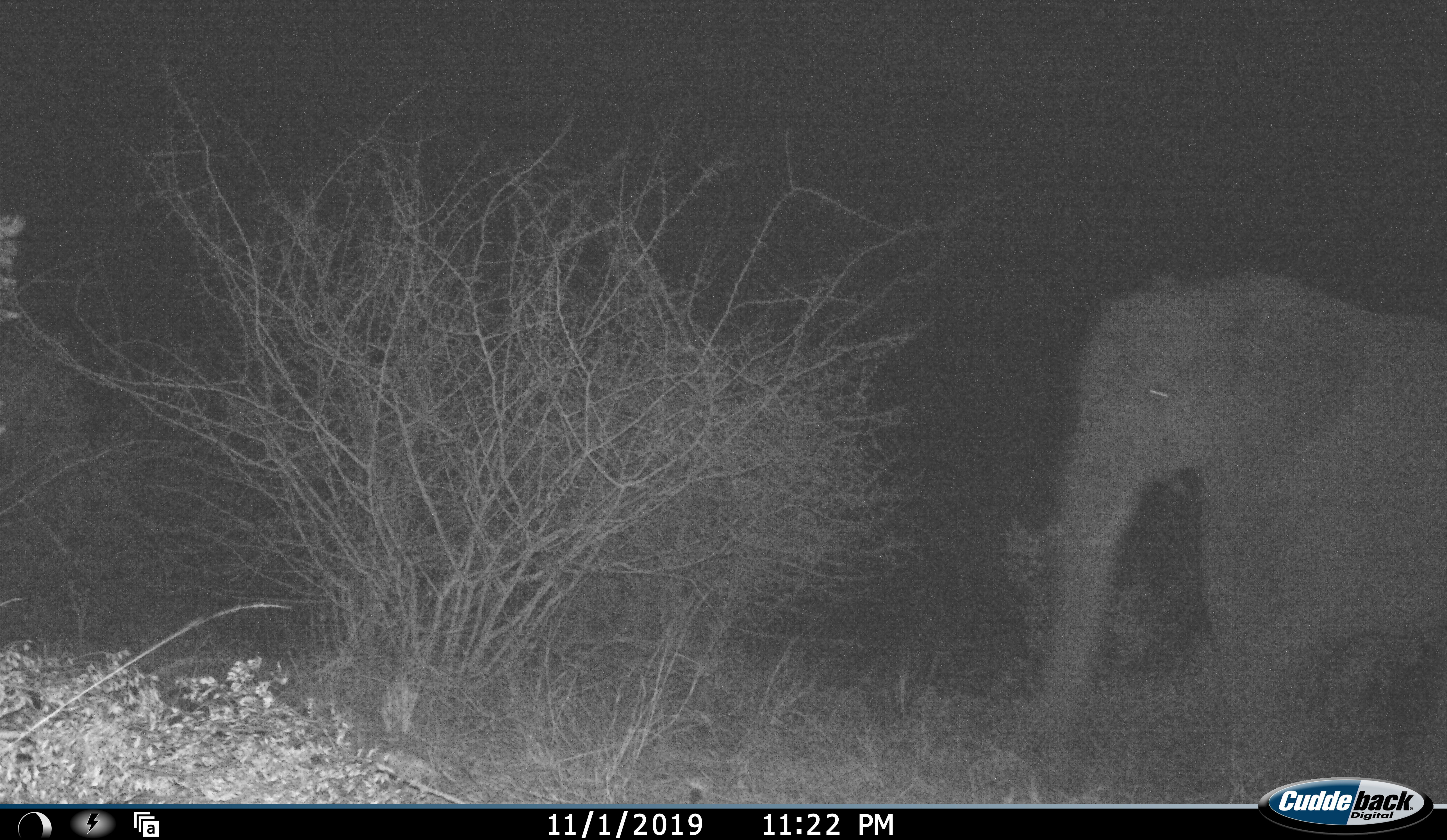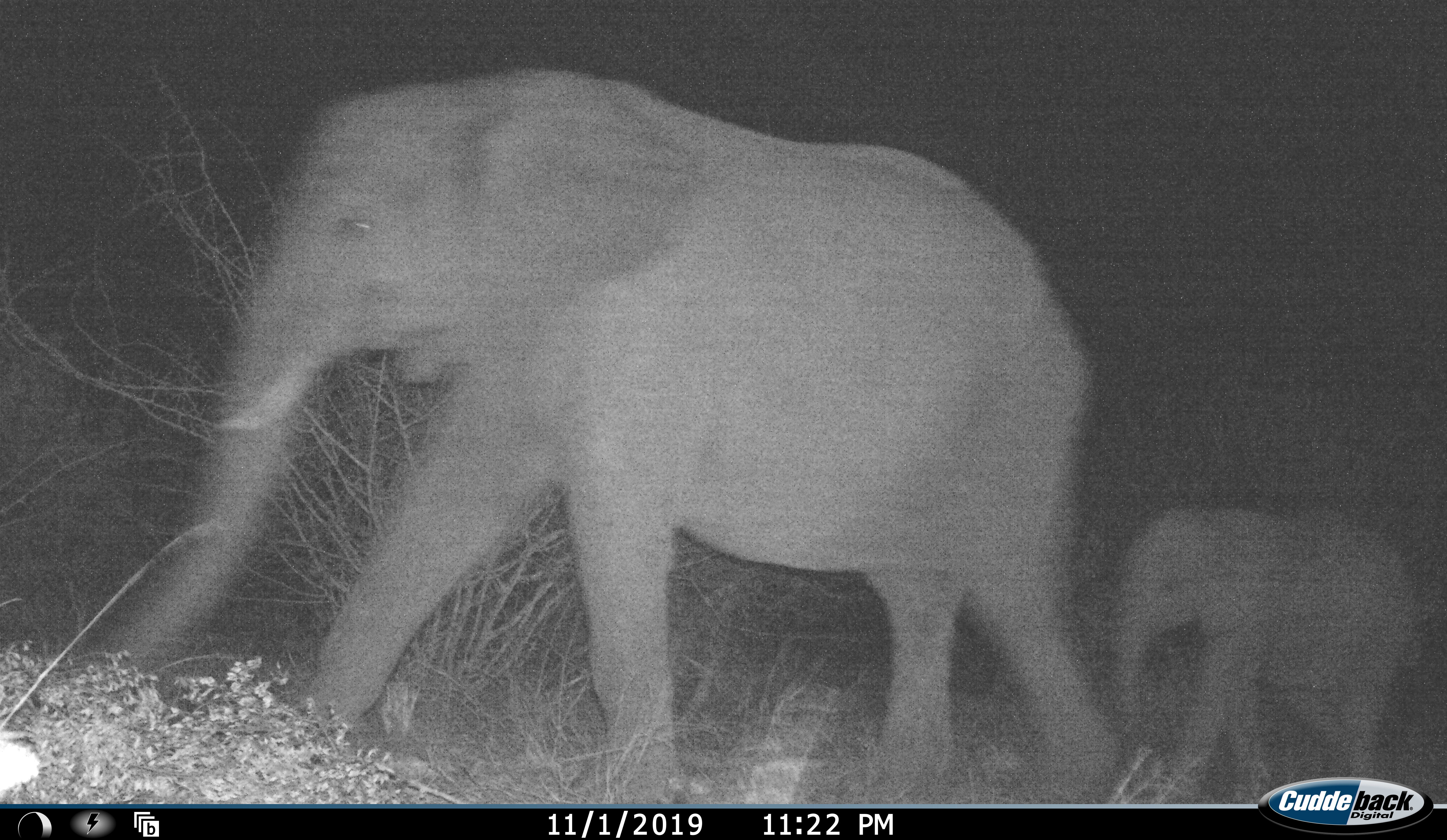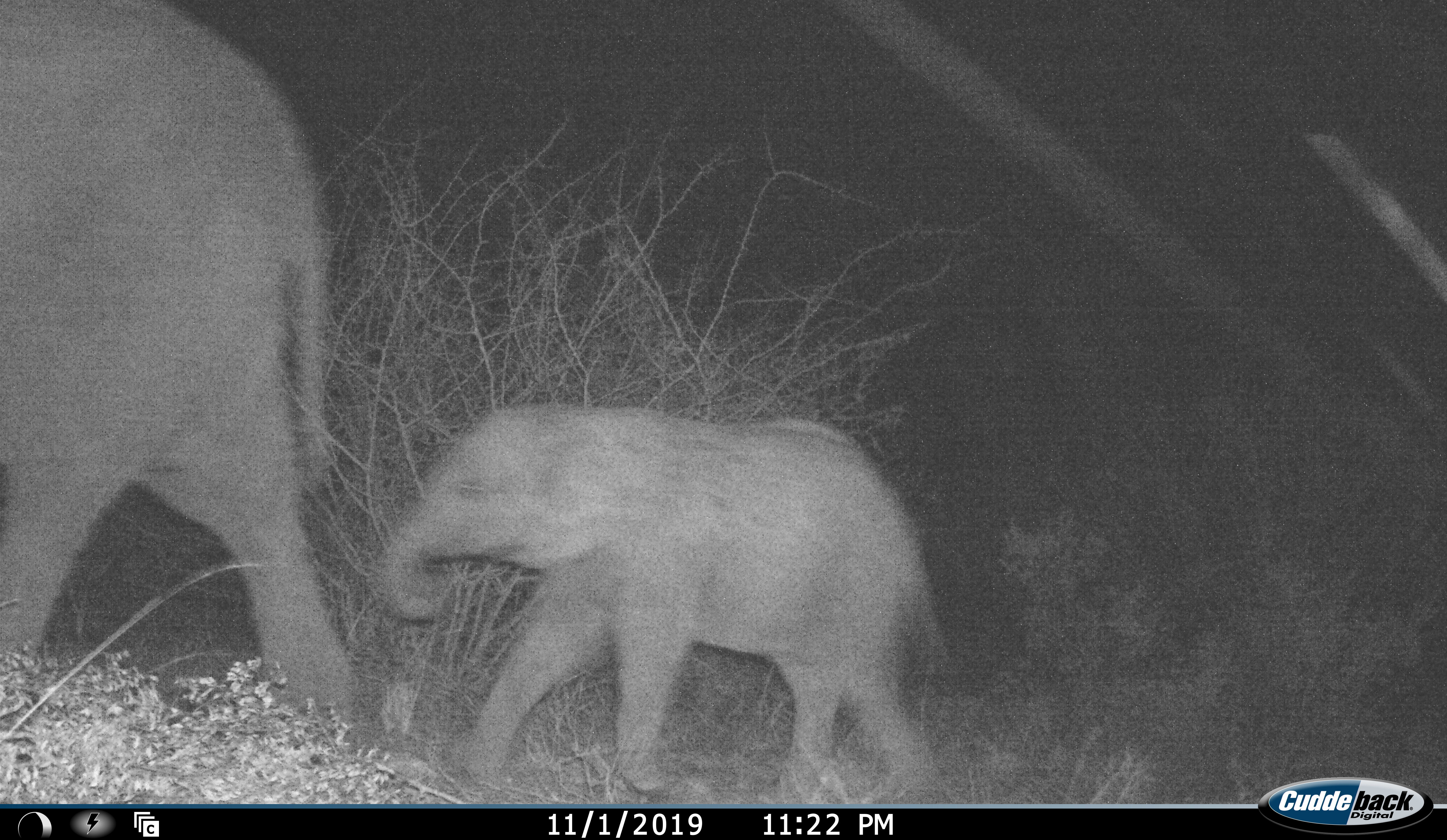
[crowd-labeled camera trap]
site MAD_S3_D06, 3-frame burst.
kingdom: Animalia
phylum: Chordata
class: Mammalia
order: Proboscidea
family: Elephantidae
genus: Loxodonta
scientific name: Loxodonta africana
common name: african bush elephant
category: elephant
Elephant (african bush elephant) (Loxodonta africana), count 2. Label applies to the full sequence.